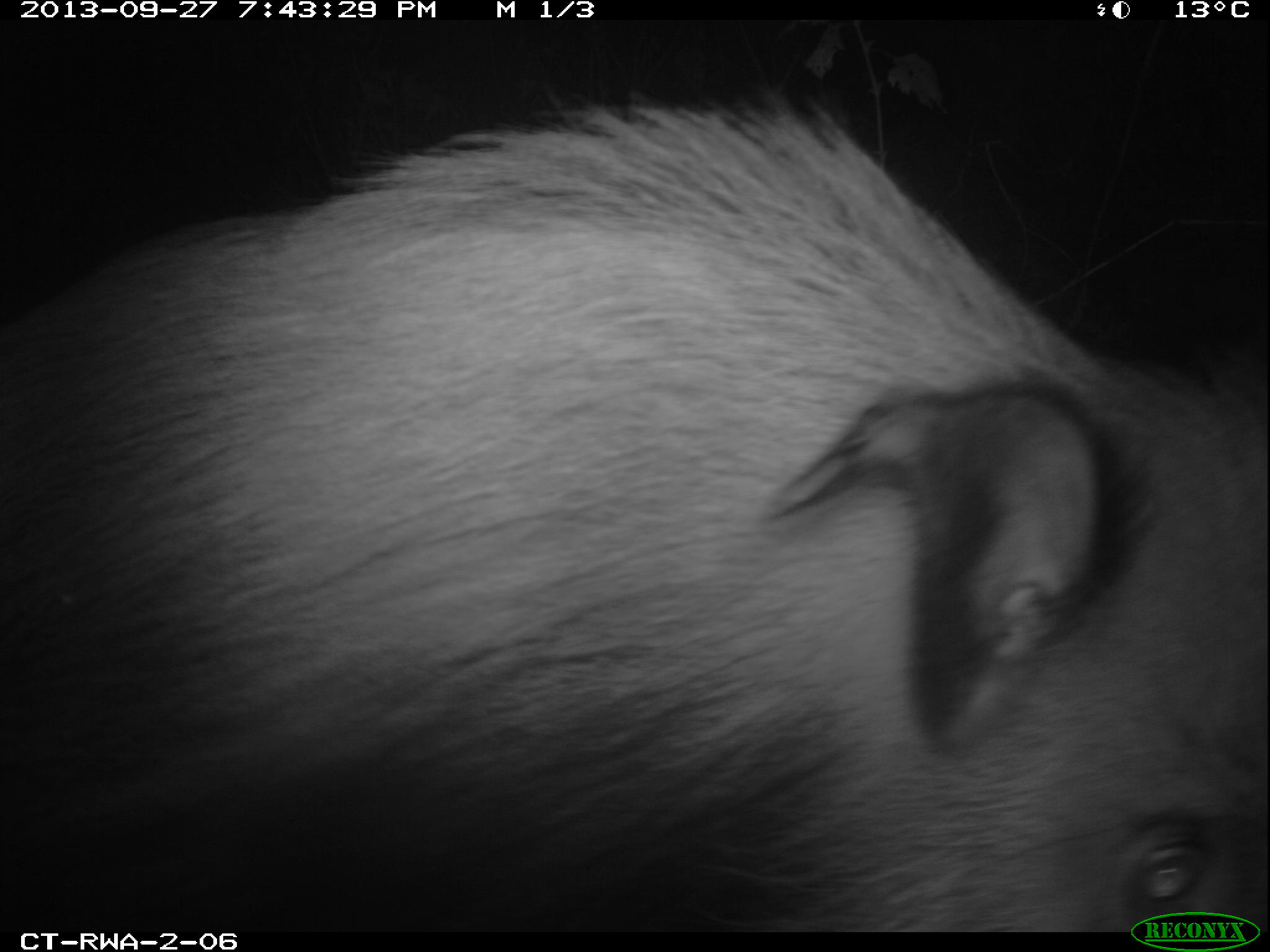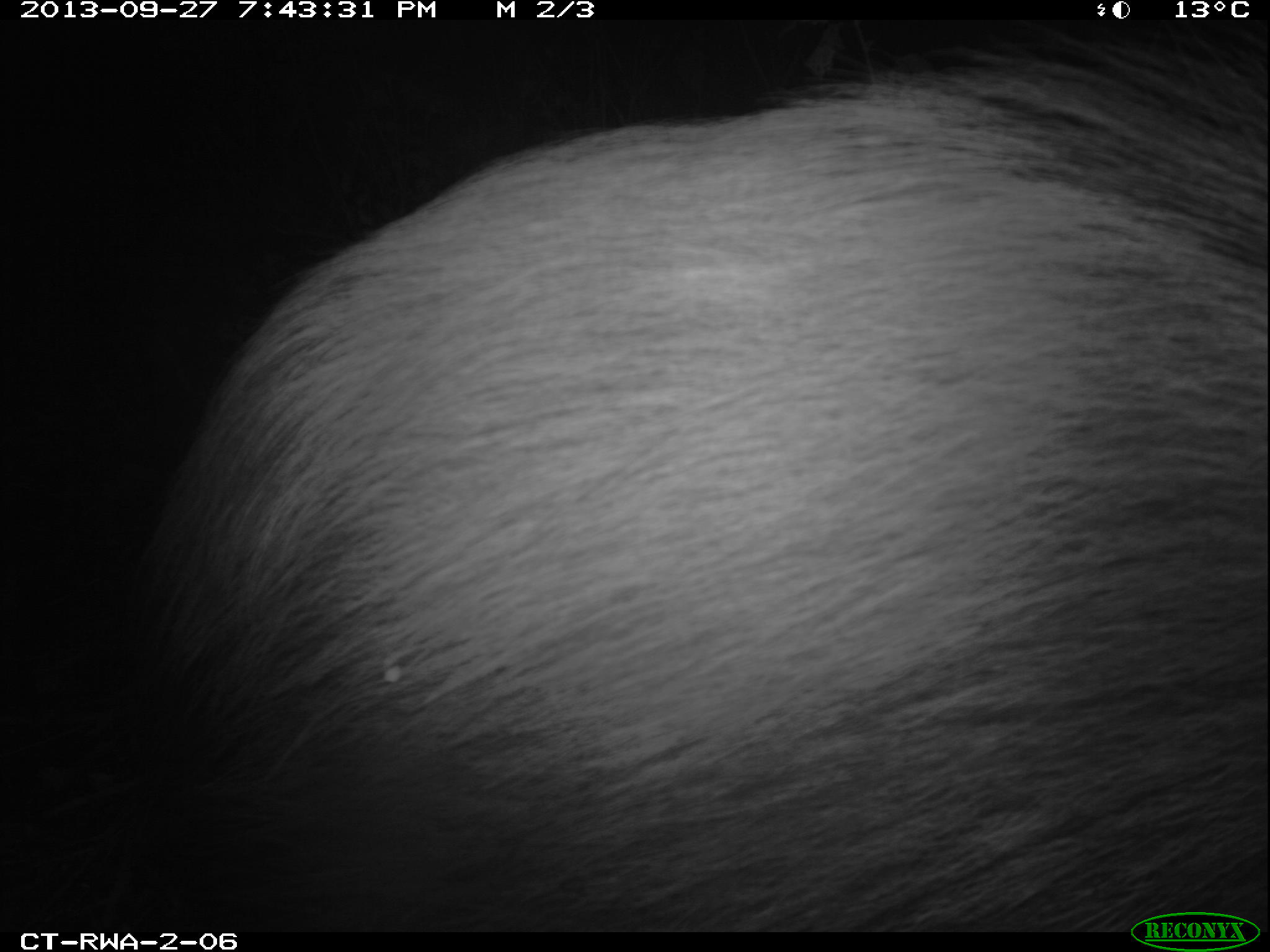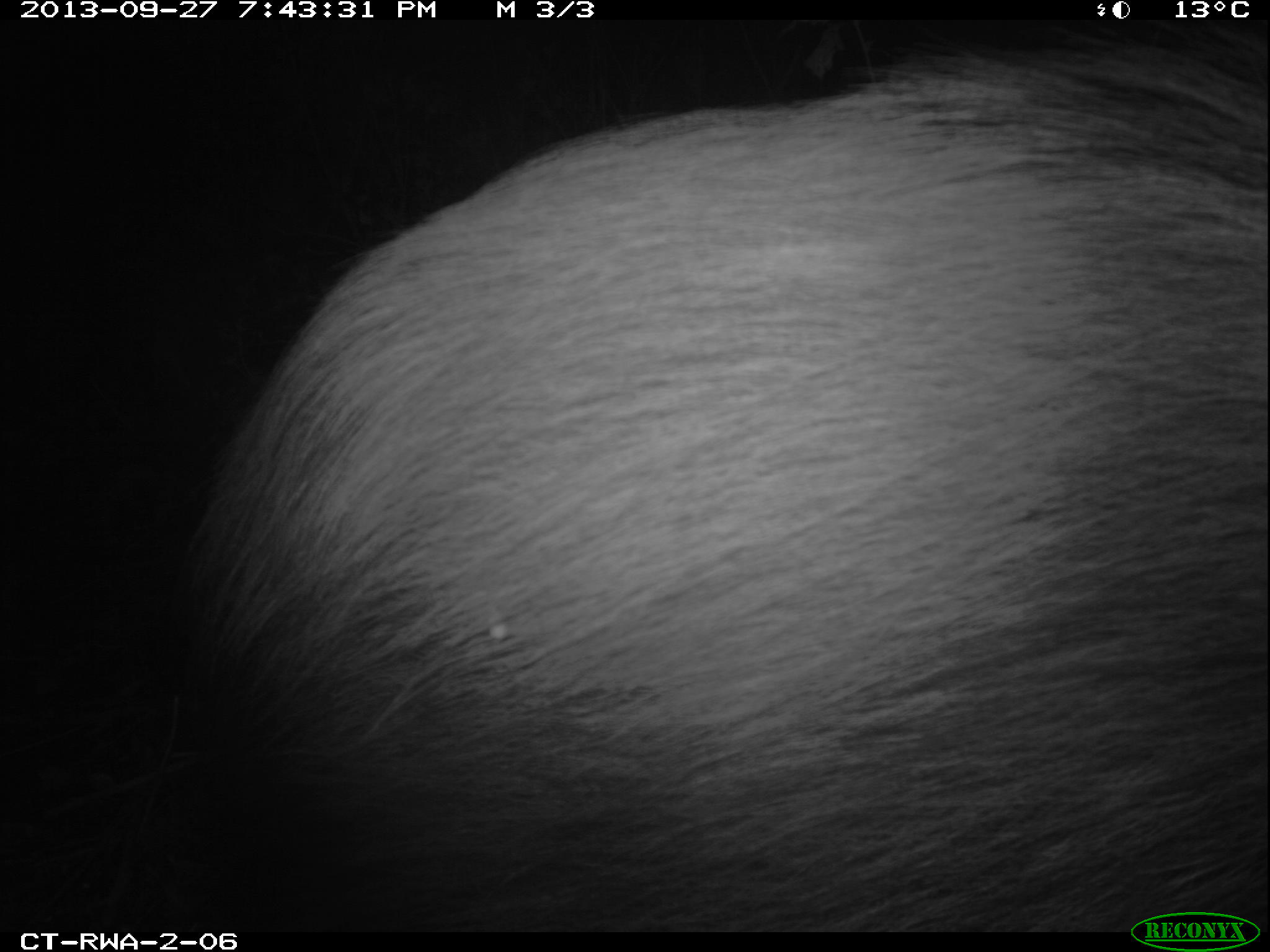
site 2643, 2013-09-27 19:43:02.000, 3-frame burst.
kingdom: Animalia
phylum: Chordata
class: Mammalia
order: Artiodactyla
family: Suidae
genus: Potamochoerus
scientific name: Potamochoerus larvatus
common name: bushpig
Potamochoerus larvatus (bushpig), count 1.